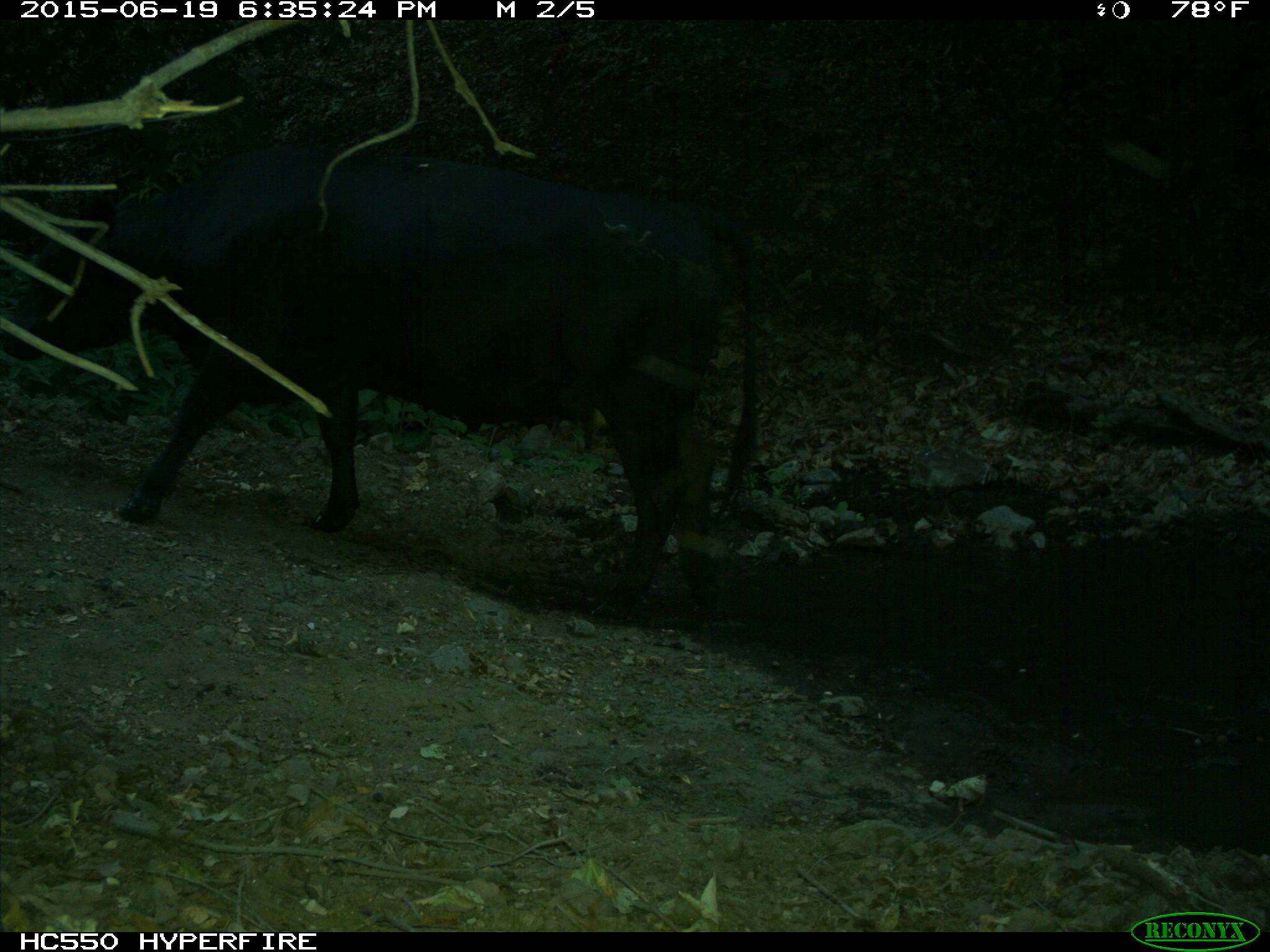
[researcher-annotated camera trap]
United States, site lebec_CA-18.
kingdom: Animalia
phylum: Chordata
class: Mammalia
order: Artiodactyla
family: Bovidae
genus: Bos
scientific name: Bos taurus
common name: domestic cow